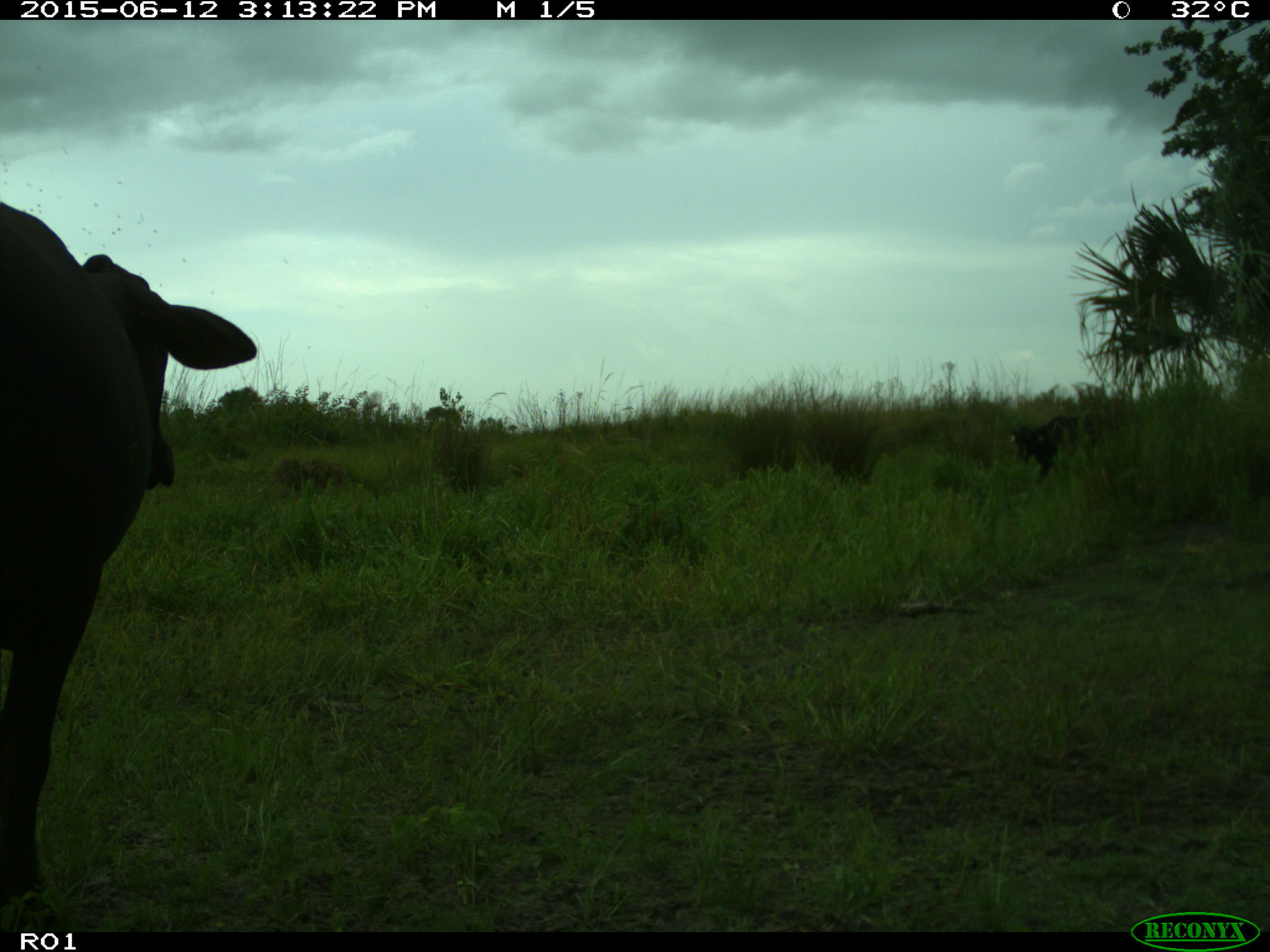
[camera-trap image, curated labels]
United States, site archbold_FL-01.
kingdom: Animalia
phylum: Chordata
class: Mammalia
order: Artiodactyla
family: Bovidae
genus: Bos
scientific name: Bos taurus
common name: domestic cow